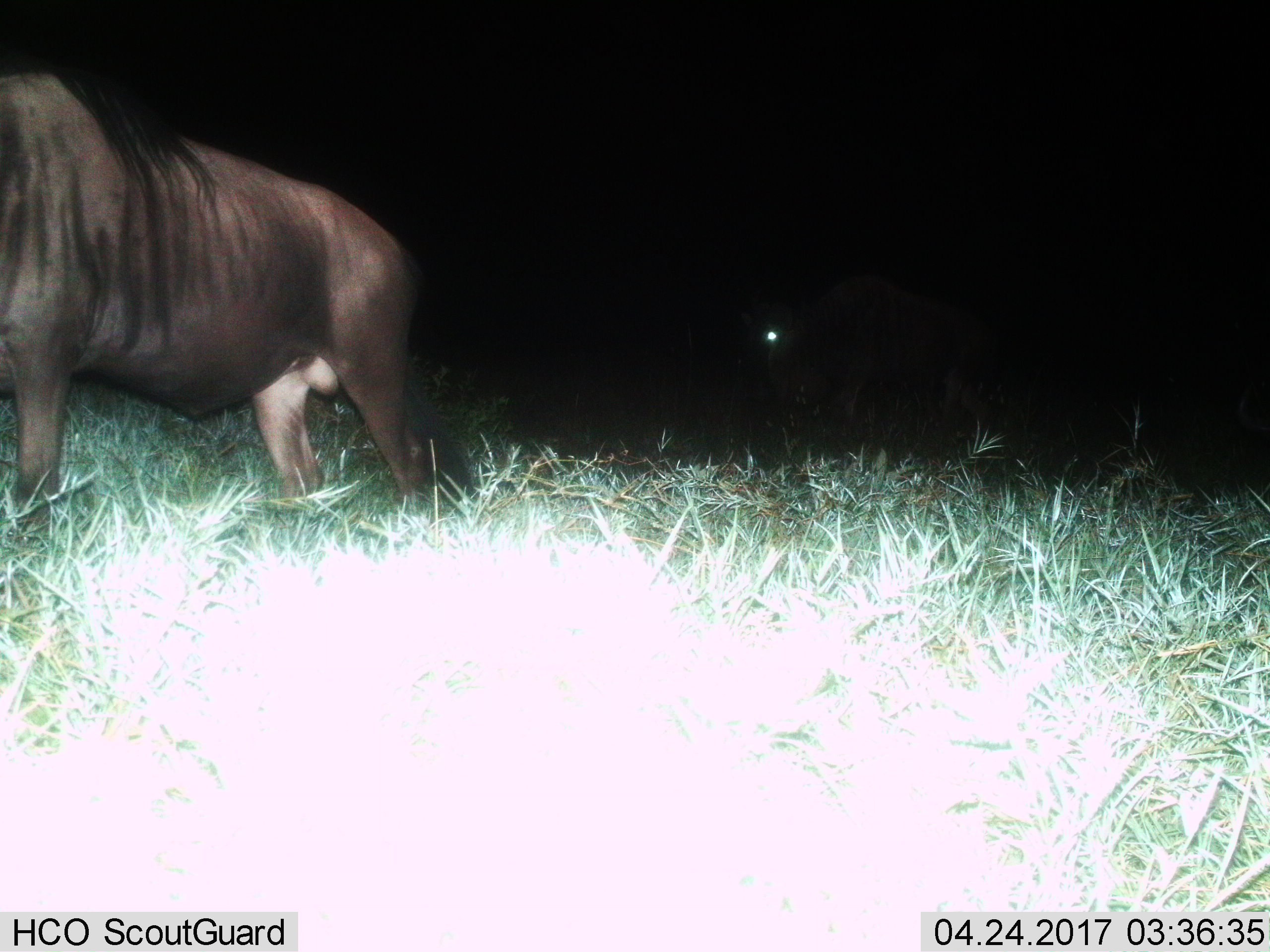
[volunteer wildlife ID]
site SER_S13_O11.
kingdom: Animalia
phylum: Chordata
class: Mammalia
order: Artiodactyla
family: Bovidae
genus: Connochaetes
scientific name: Connochaetes taurinus taurinus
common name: blue wildebeest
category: wildebeestblue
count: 1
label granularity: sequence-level